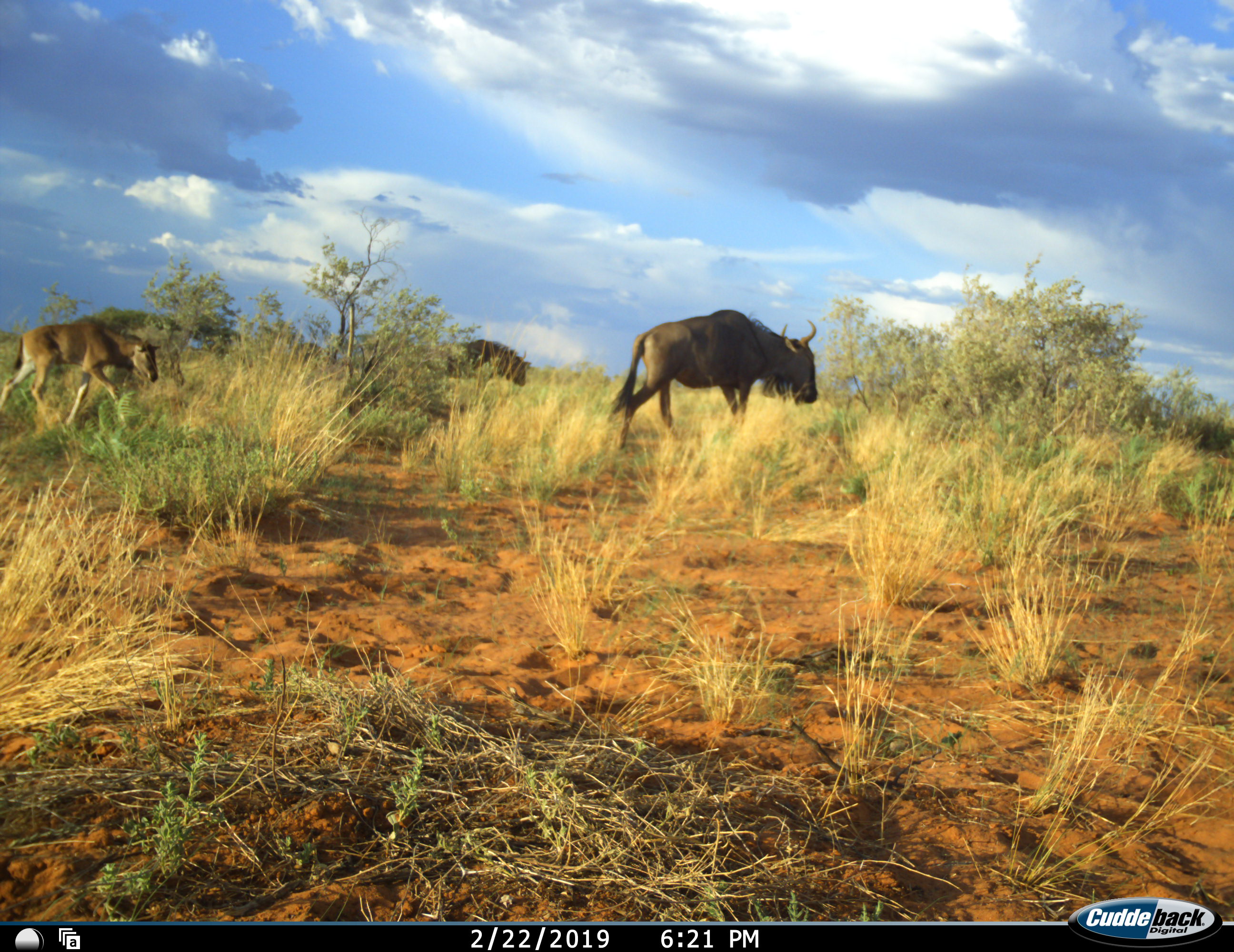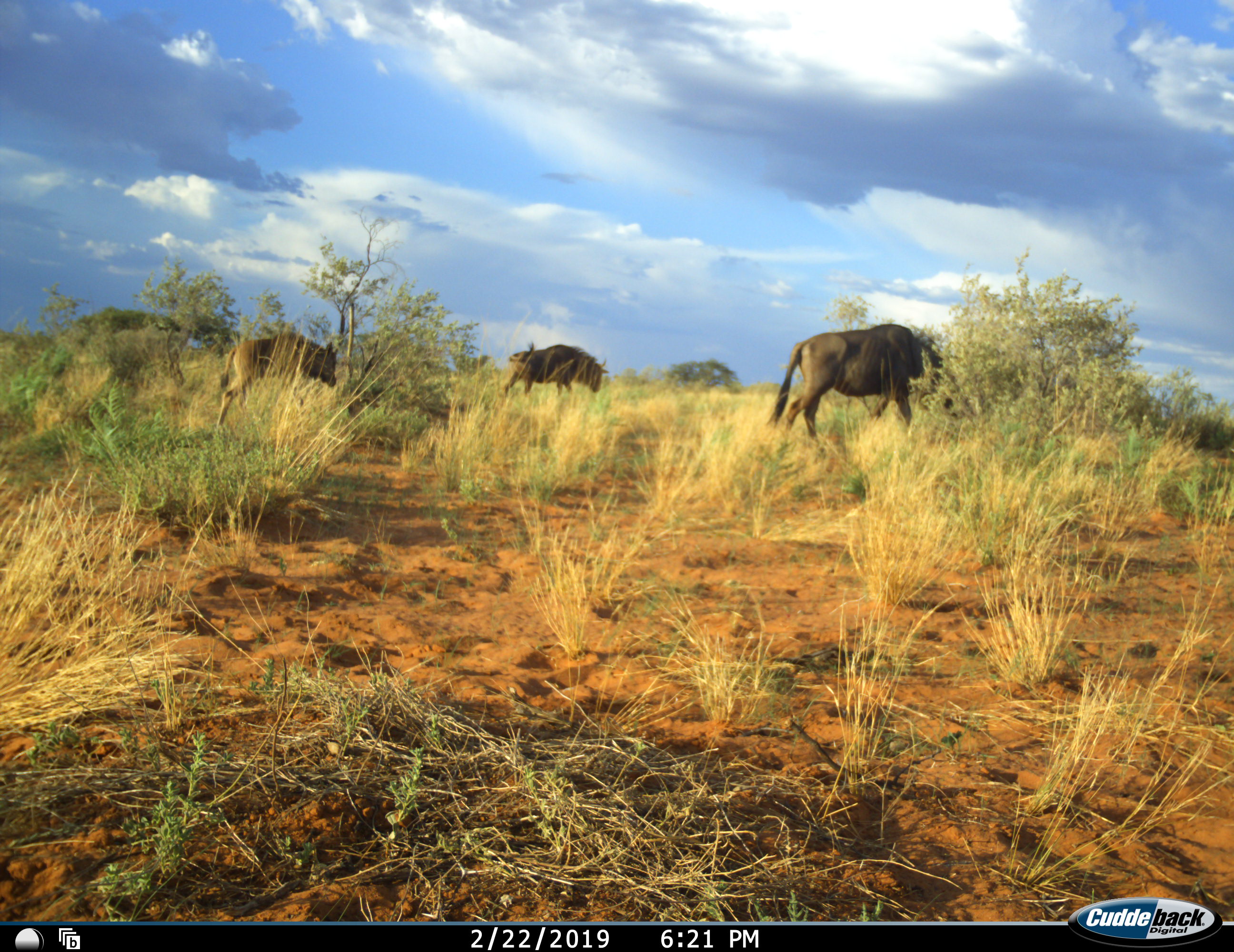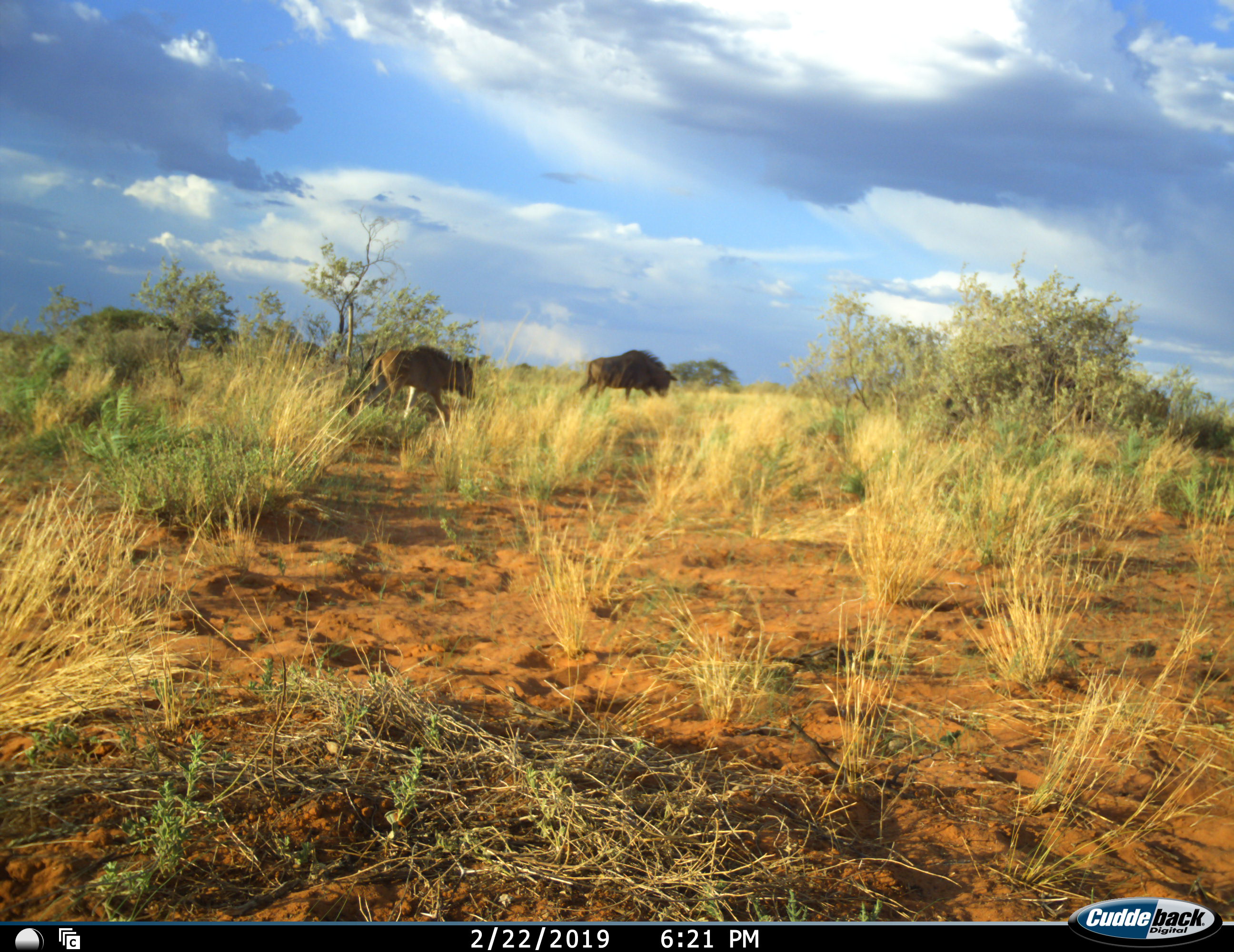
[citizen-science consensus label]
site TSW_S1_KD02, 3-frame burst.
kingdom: Animalia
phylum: Chordata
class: Mammalia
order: Artiodactyla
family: Bovidae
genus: Connochaetes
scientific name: Connochaetes taurinus taurinus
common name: blue wildebeest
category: wildebeestblue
Wildebeestblue (blue wildebeest) (Connochaetes taurinus taurinus), count 3. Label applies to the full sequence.